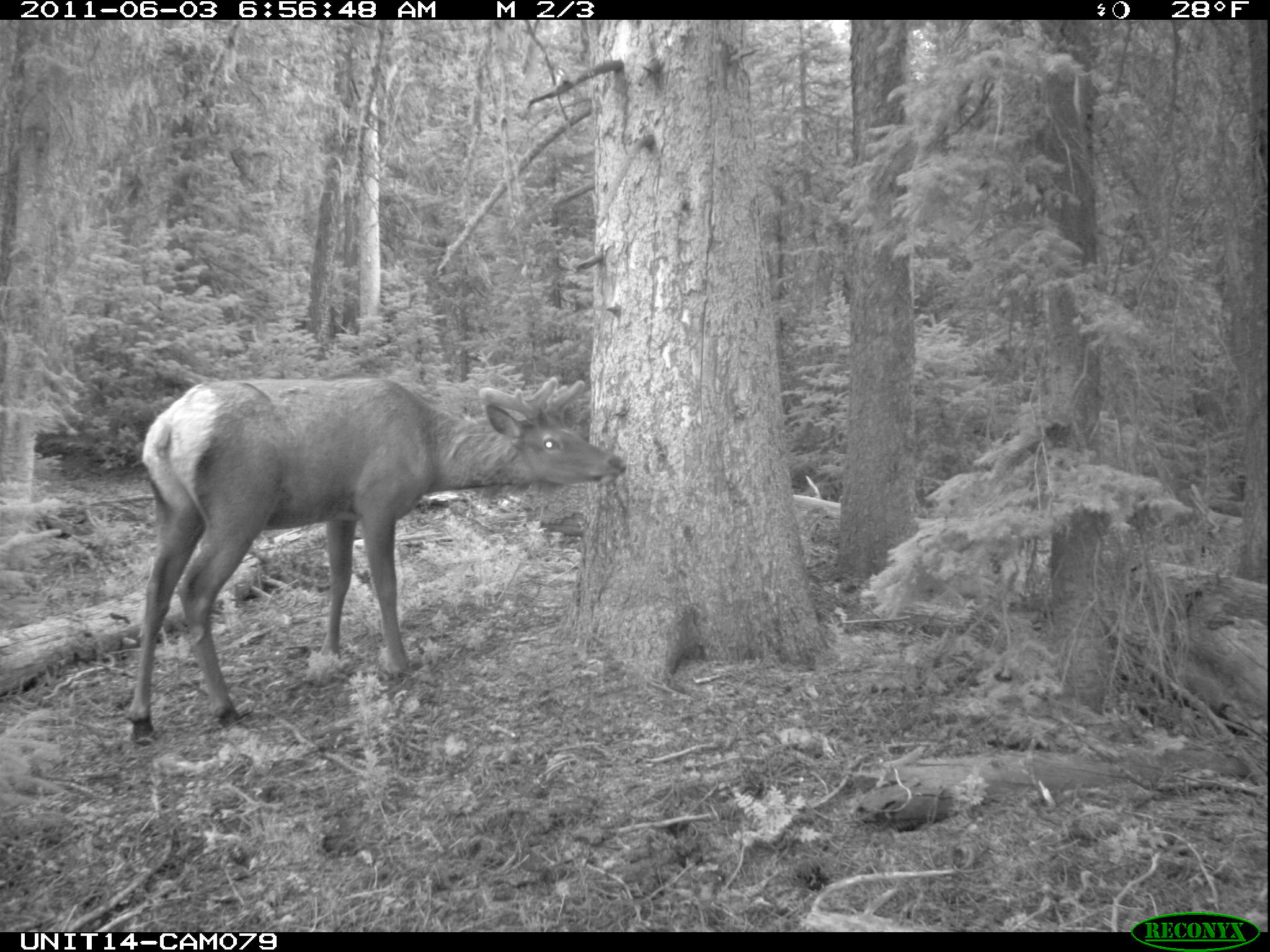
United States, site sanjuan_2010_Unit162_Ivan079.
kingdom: Animalia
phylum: Chordata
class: Mammalia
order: Artiodactyla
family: Cervidae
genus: Cervus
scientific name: Cervus elaphus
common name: red deer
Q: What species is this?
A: Cervus elaphus (red deer).